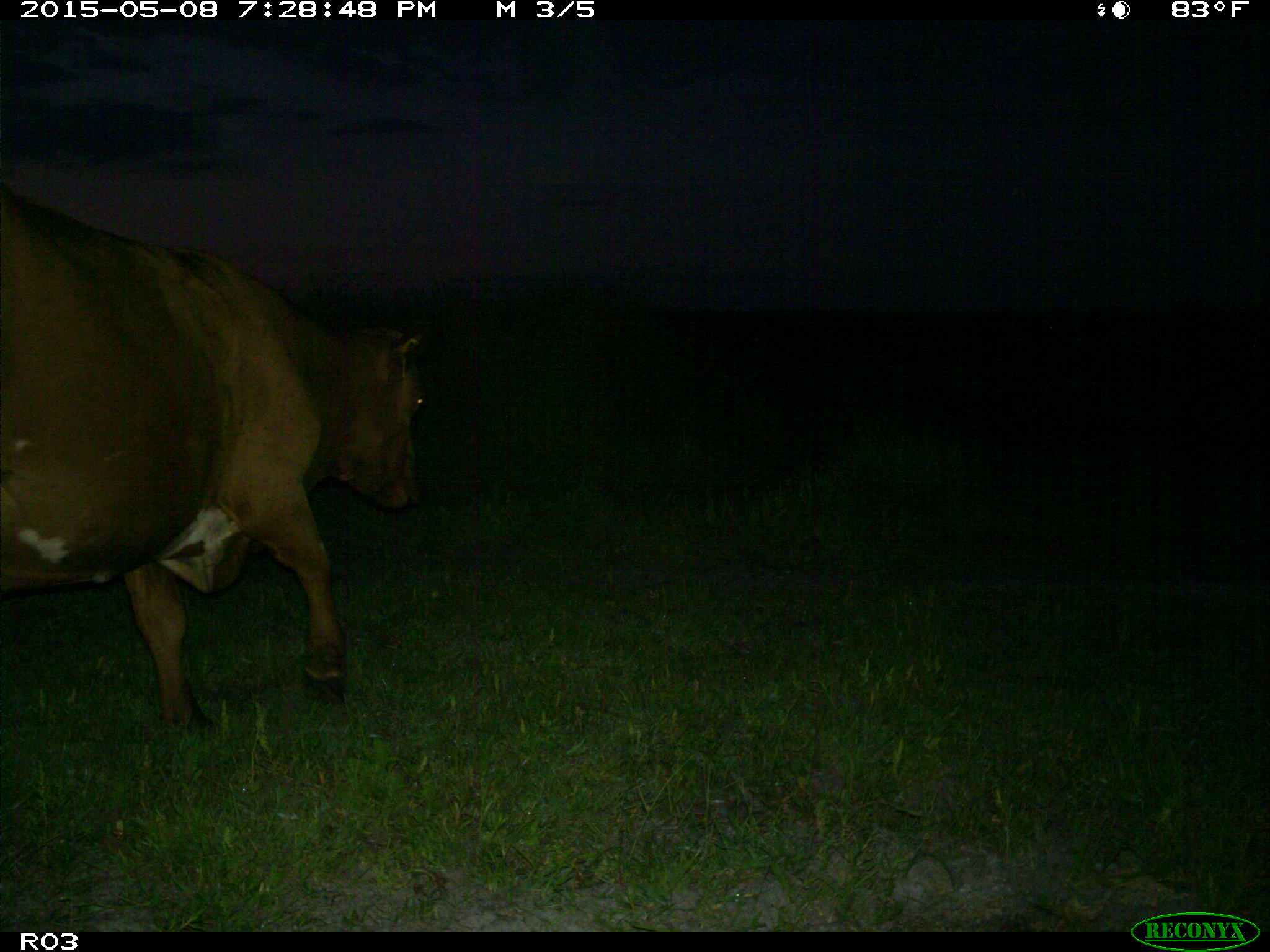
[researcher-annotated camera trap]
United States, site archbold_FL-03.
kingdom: Animalia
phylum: Chordata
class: Mammalia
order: Artiodactyla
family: Bovidae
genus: Bos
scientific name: Bos taurus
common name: domestic cow